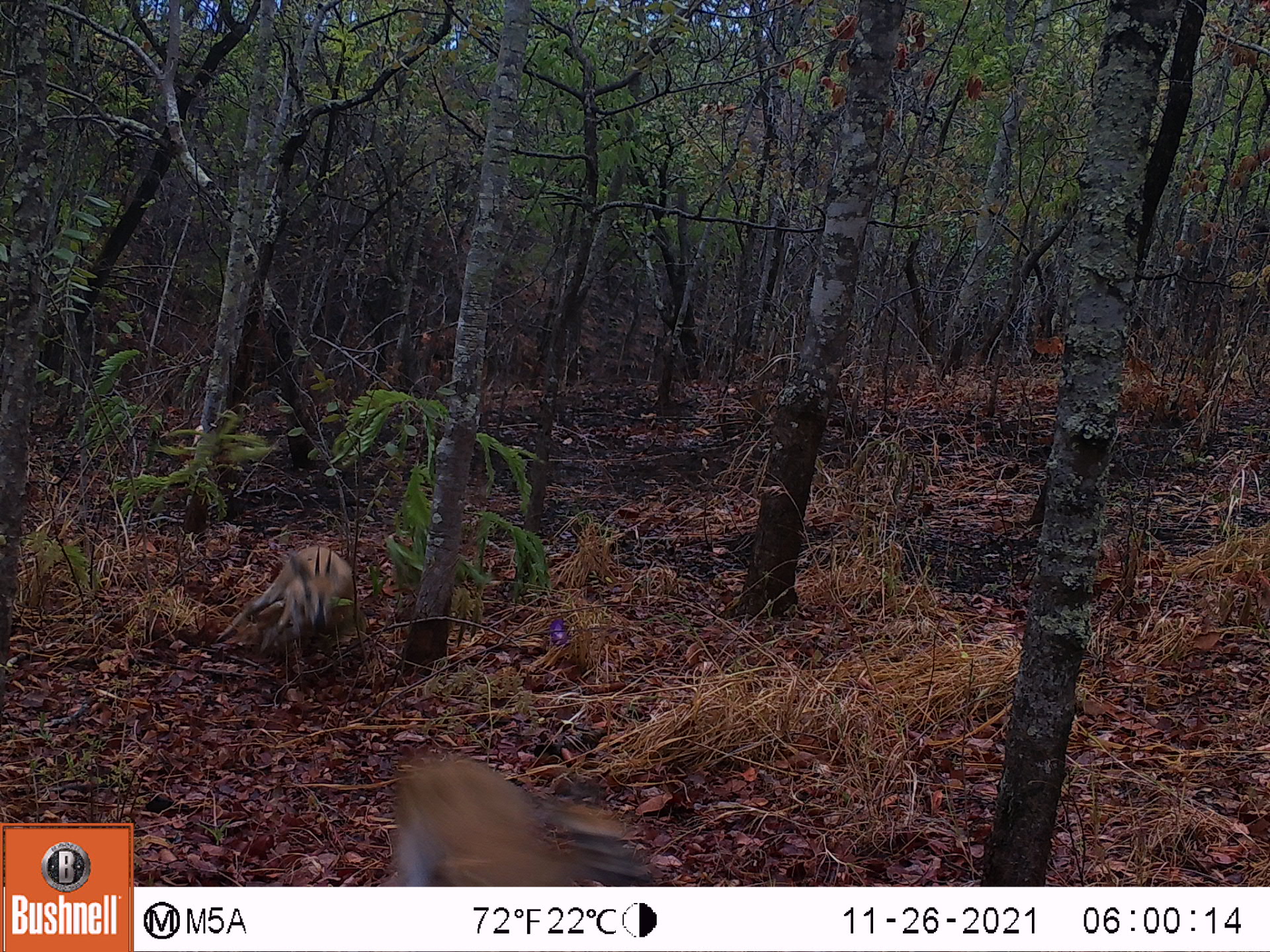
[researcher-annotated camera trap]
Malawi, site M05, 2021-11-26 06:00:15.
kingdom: Animalia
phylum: Chordata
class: Mammalia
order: Artiodactyla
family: Bovidae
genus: Sylvicapra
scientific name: Sylvicapra grimmia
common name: common duiker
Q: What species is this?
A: Common duiker (Sylvicapra grimmia).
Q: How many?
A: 2.